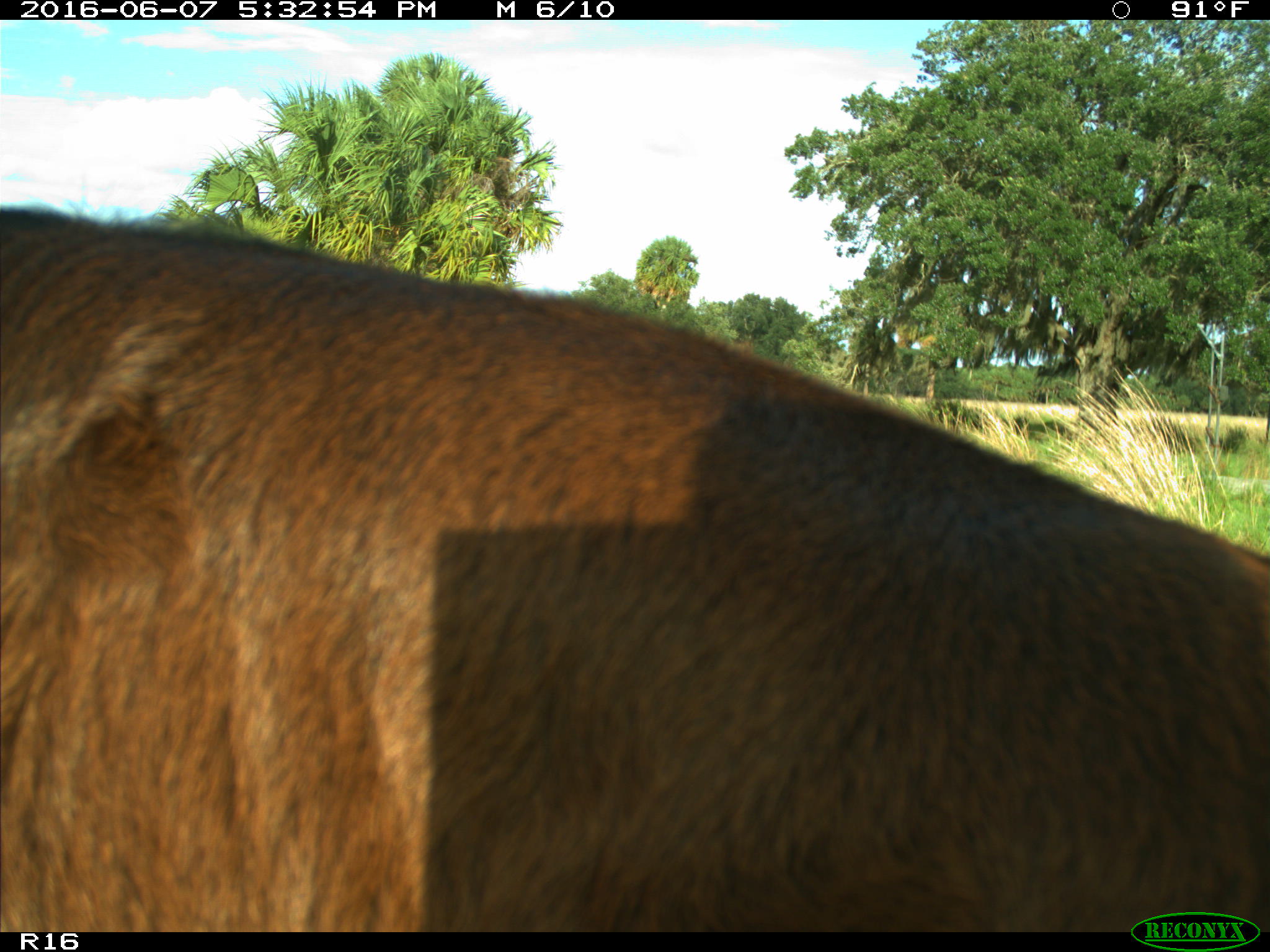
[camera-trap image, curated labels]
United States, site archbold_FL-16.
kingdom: Animalia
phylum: Chordata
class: Mammalia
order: Artiodactyla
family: Bovidae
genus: Bos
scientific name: Bos taurus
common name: domestic cow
Bos taurus (domestic cow).